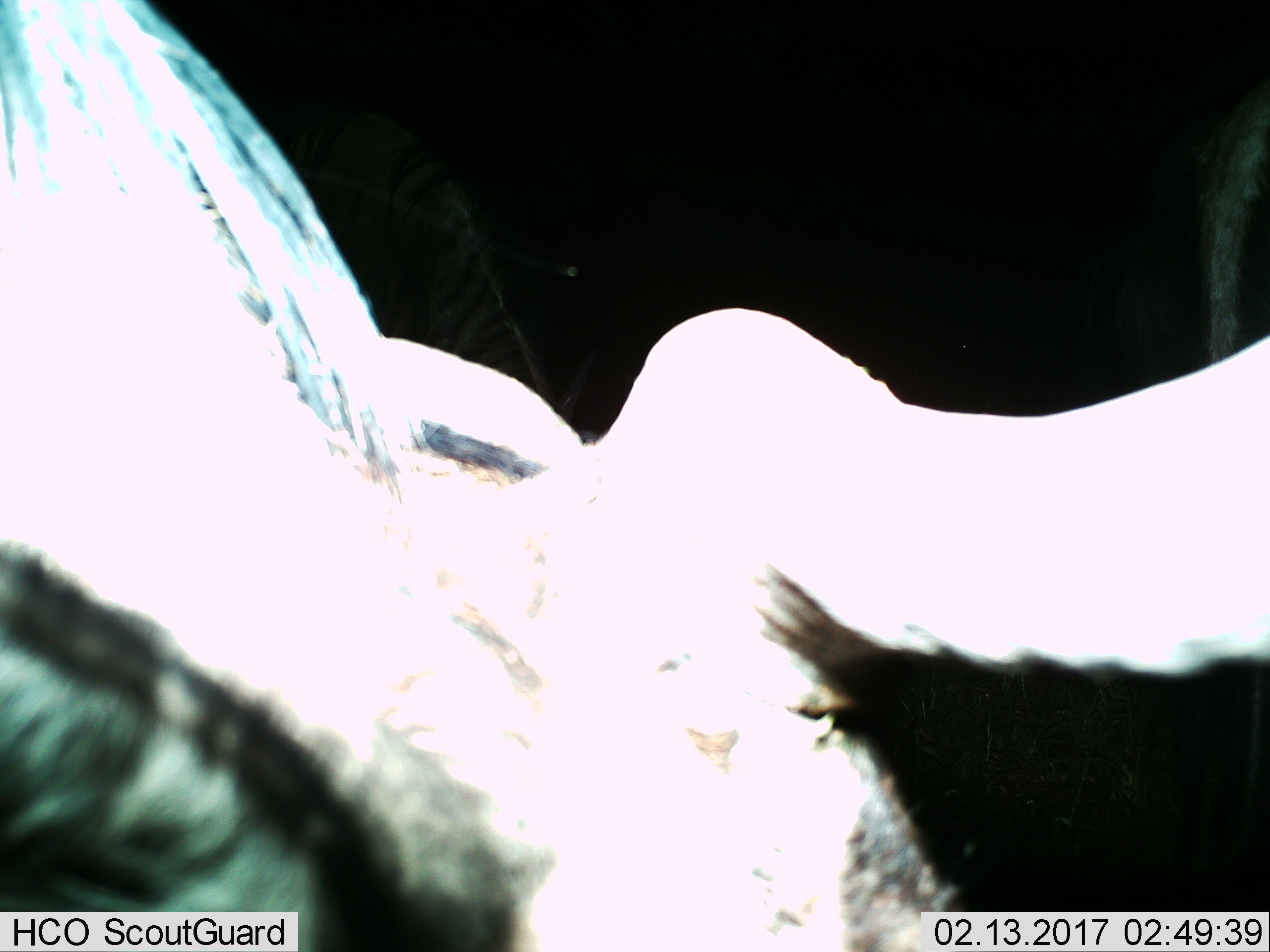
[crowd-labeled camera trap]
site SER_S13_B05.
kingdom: Animalia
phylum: Chordata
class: Mammalia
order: Artiodactyla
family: Bovidae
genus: Connochaetes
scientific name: Connochaetes taurinus taurinus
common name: blue wildebeest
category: wildebeestblue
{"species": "wildebeestblue (blue wildebeest) (Connochaetes taurinus taurinus)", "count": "1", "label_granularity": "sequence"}